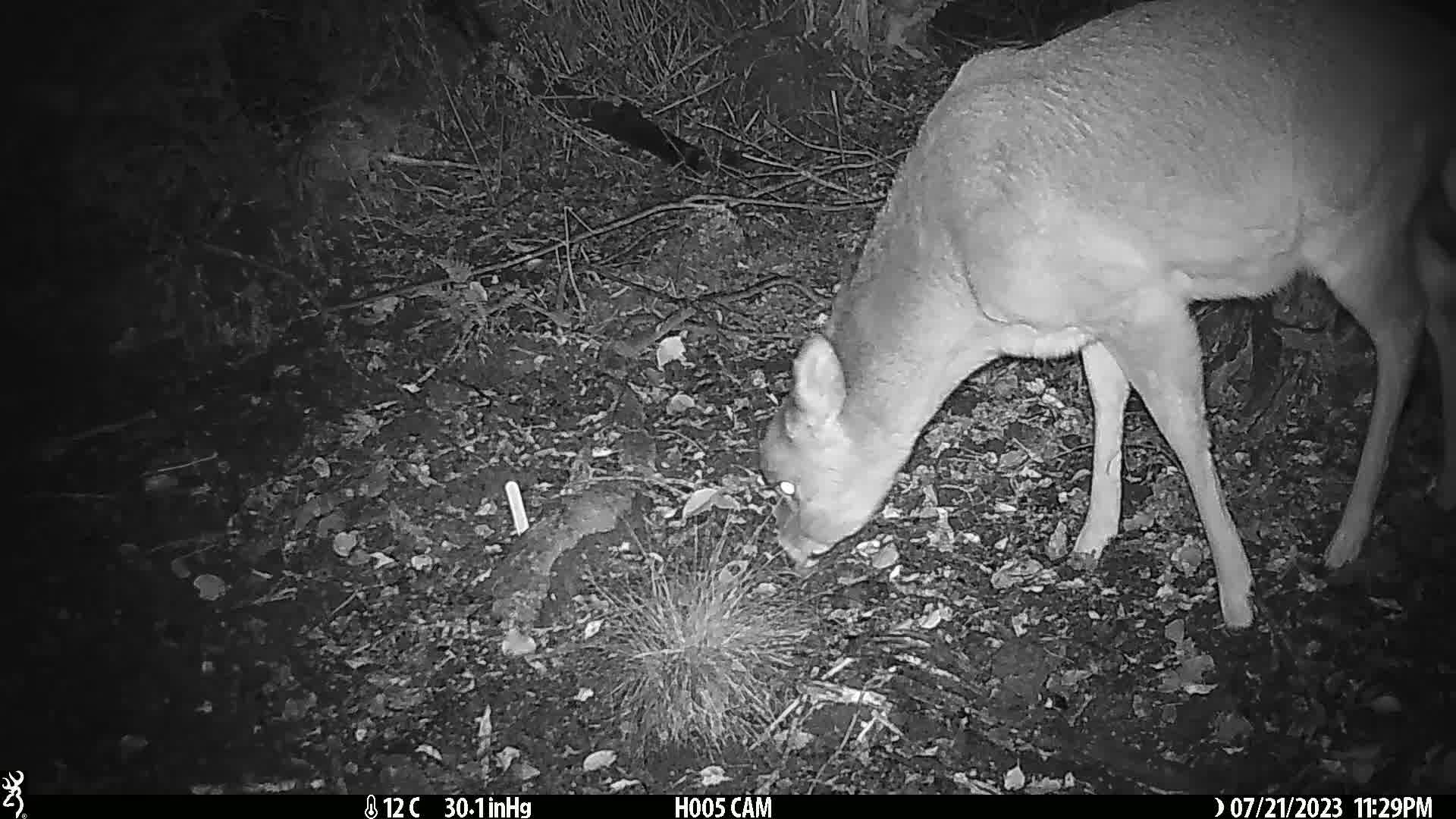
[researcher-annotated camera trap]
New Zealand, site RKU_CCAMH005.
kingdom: Animalia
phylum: Chordata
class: Mammalia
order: Artiodactyla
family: Cervidae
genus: Odocoileus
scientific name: Odocoileus virginianus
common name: white-tailed deer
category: white tailed deer